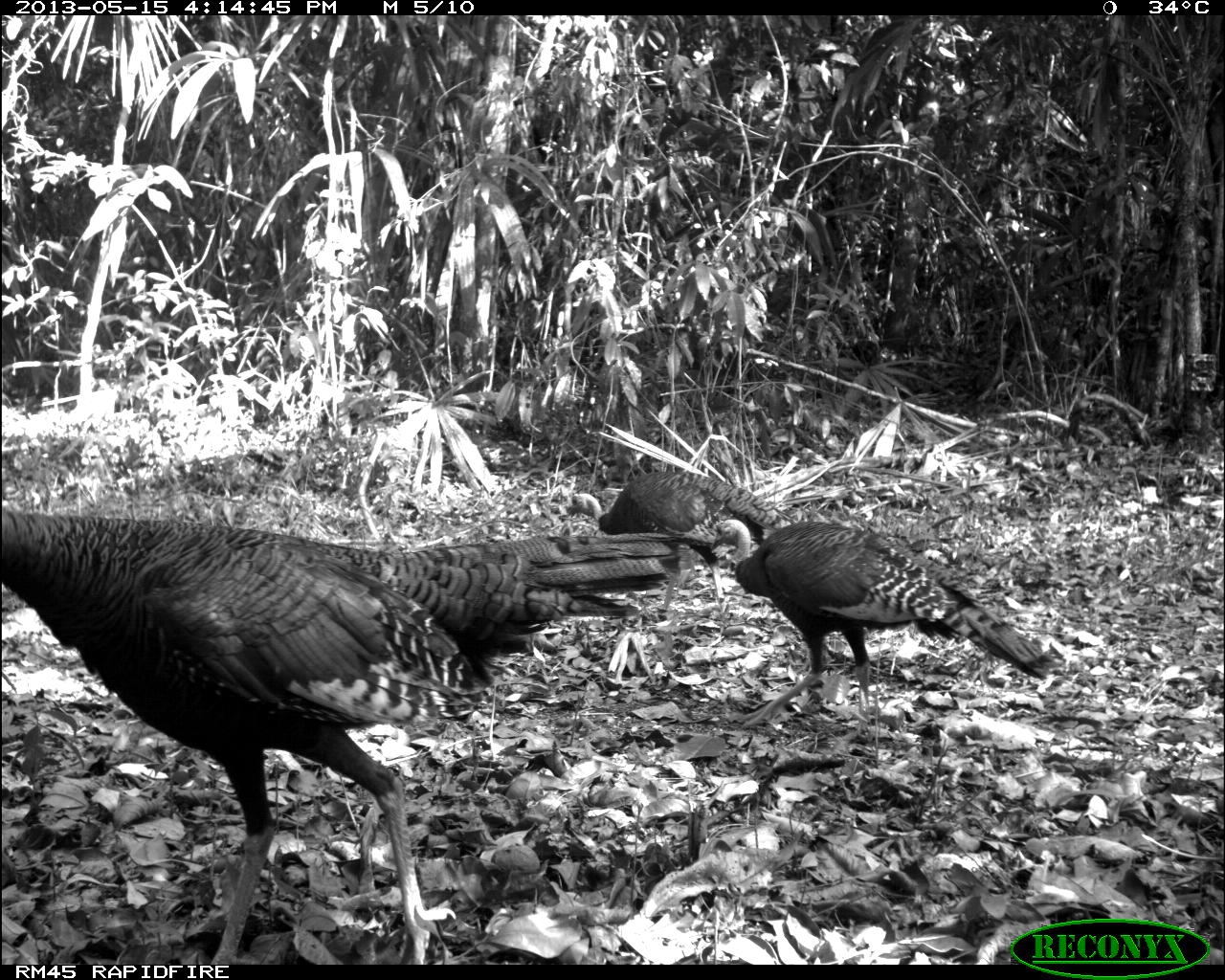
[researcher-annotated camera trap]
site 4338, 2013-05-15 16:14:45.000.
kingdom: Animalia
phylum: Chordata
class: Aves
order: Galliformes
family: Phasianidae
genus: Meleagris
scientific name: Meleagris ocellata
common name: ocellated turkey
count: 4